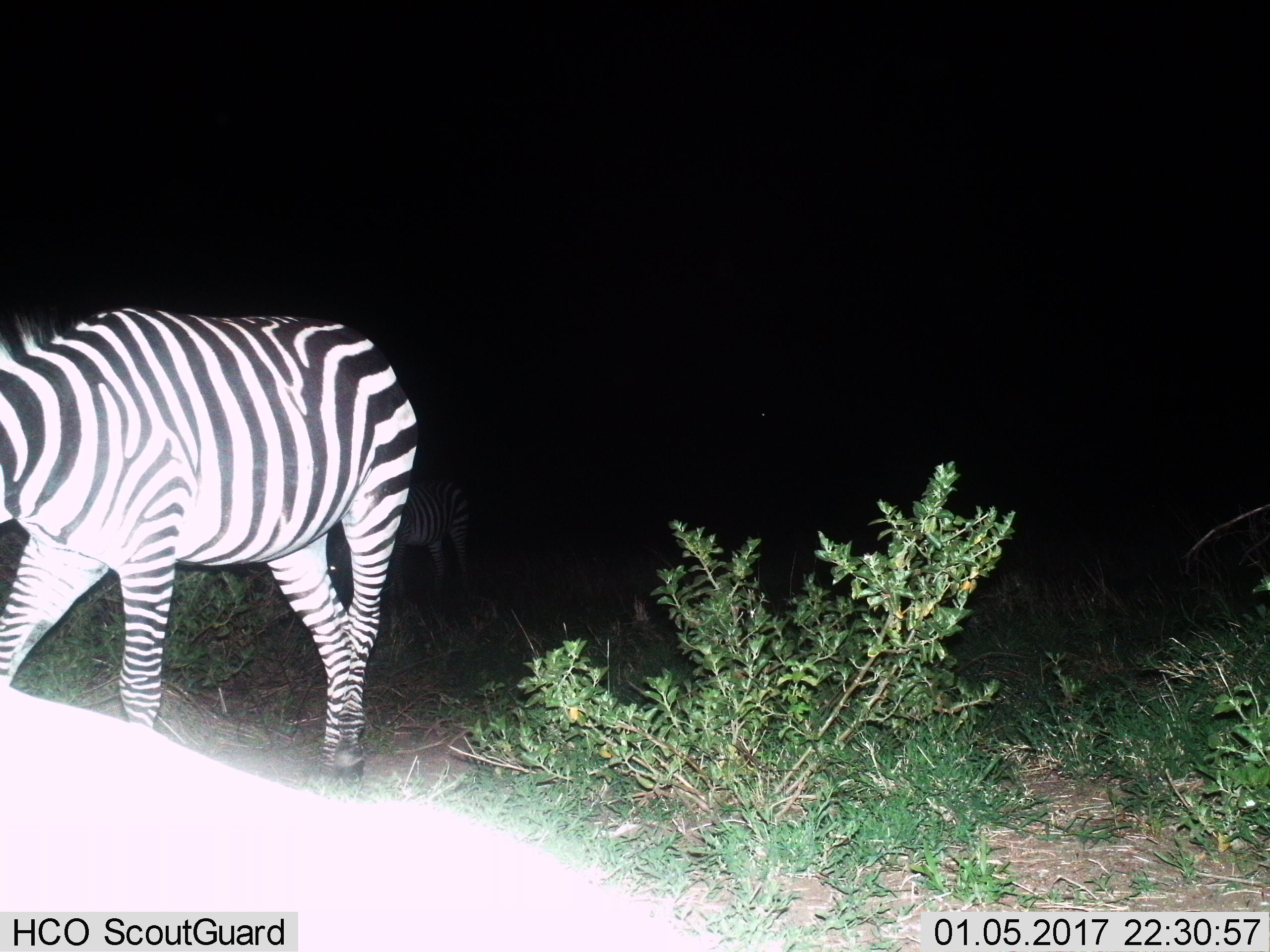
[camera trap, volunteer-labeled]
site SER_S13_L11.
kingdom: Animalia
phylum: Chordata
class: Mammalia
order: Perissodactyla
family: Equidae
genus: Equus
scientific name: Equus quagga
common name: plains zebra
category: zebraplains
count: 2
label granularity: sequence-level